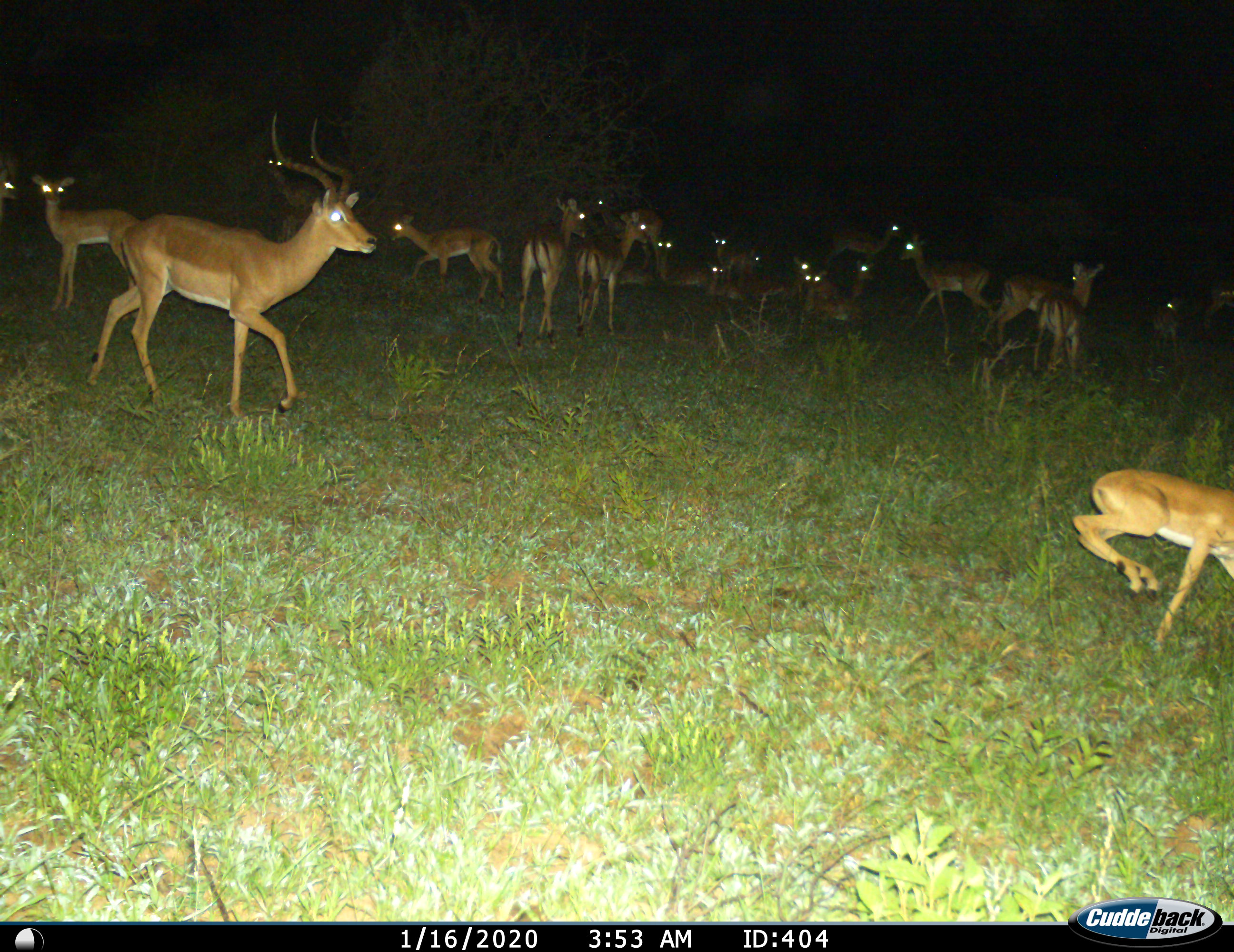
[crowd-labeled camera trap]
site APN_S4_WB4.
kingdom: Animalia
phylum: Chordata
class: Mammalia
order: Artiodactyla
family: Bovidae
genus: Aepyceros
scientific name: Aepyceros melampus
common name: impala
Impala (Aepyceros melampus), count 11-50. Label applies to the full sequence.